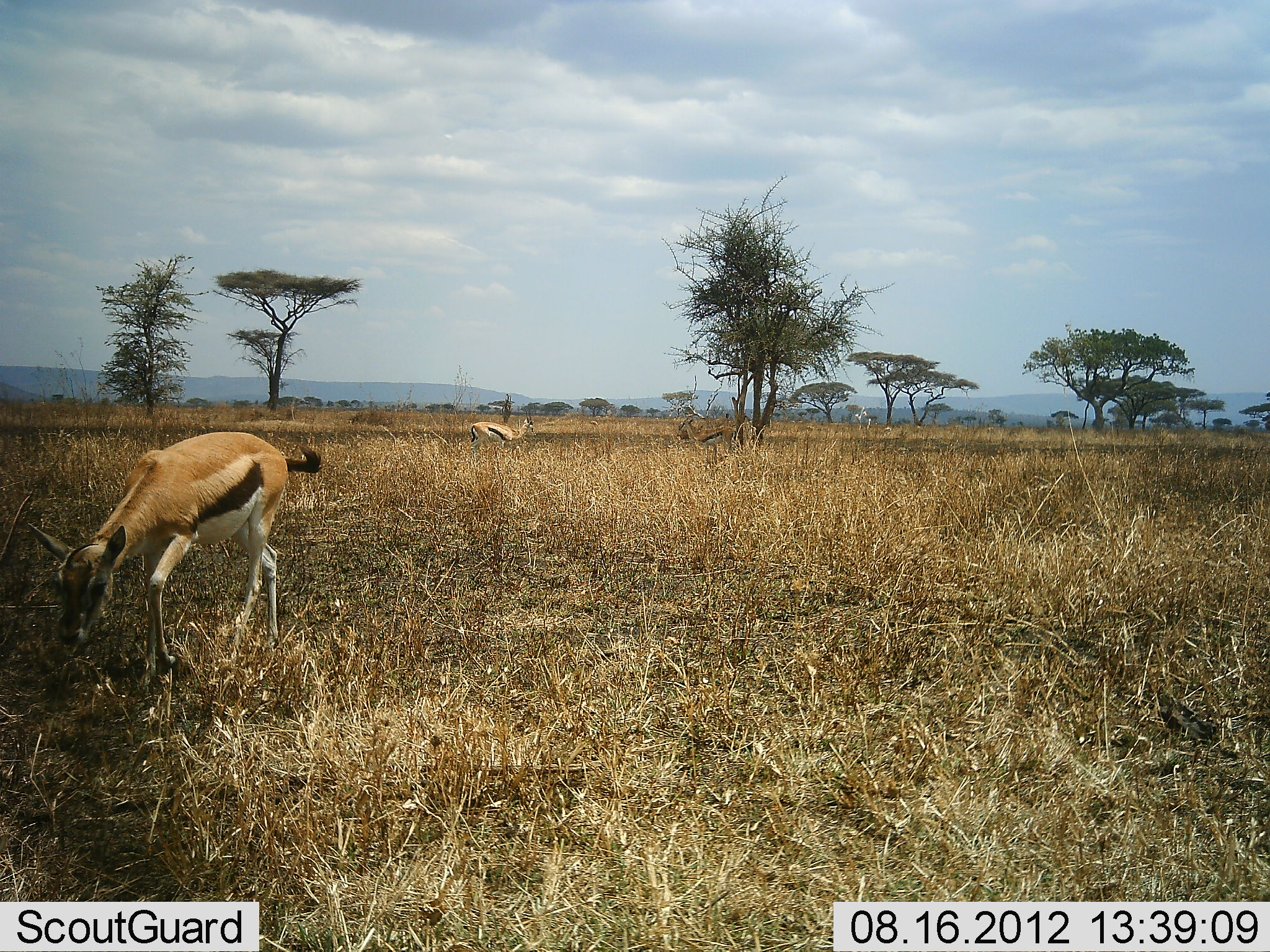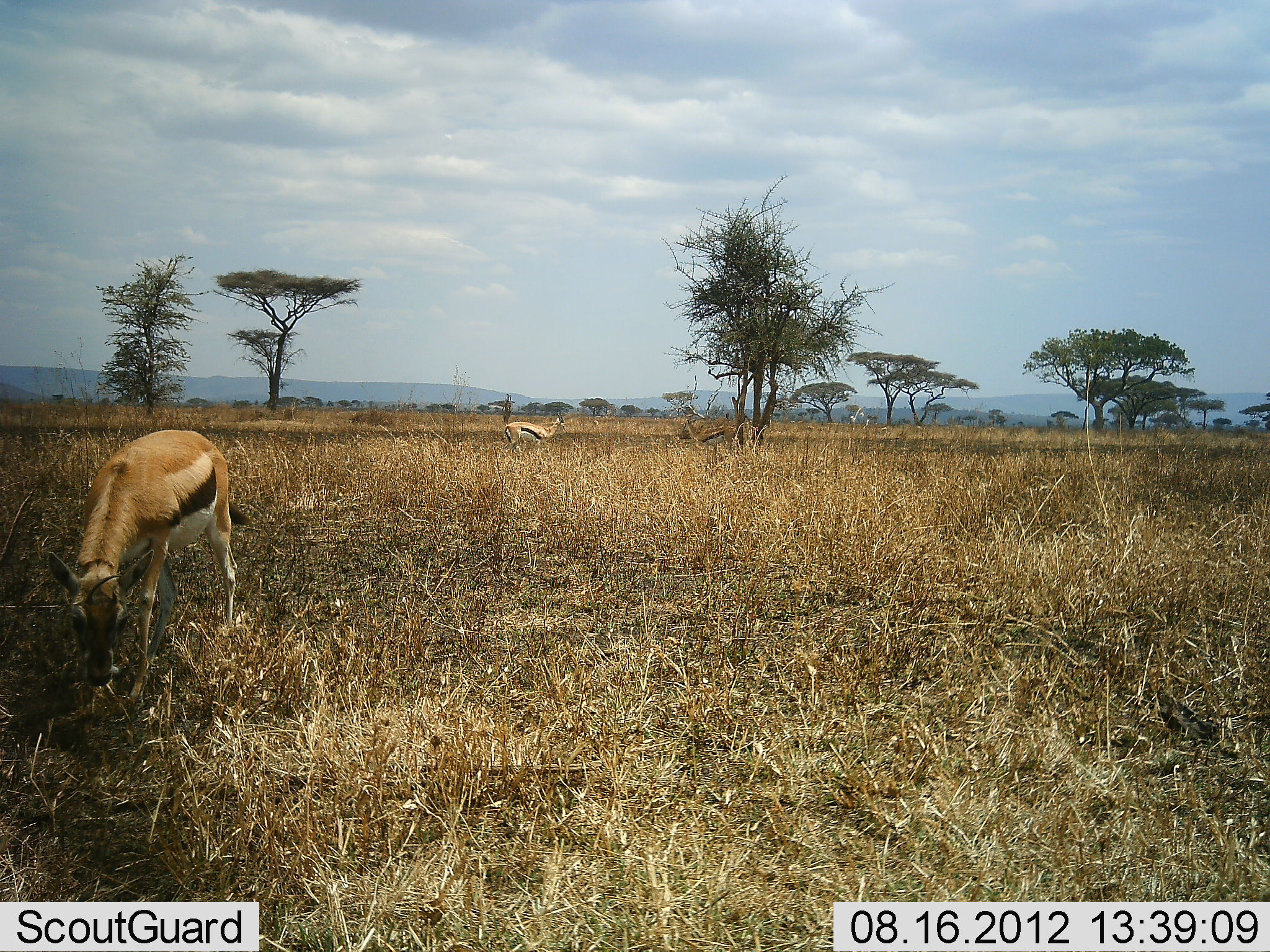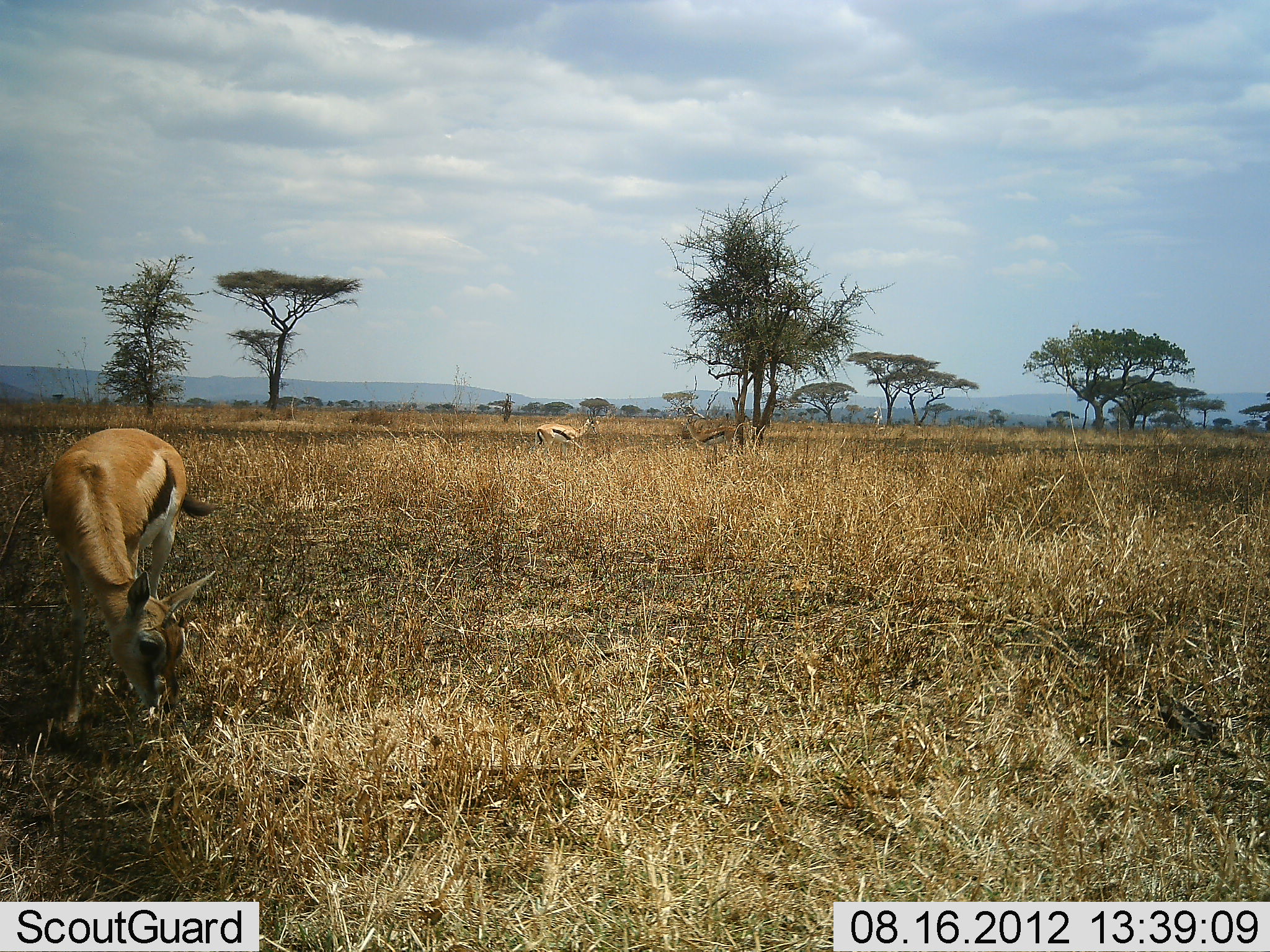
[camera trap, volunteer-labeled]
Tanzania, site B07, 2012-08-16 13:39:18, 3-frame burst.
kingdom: Animalia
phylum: Chordata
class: Mammalia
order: Artiodactyla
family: Bovidae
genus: Eudorcas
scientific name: Eudorcas thomsonii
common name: thomson's gazelle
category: gazellethomsons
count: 3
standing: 50%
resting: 0%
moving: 70%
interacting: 0%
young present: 0%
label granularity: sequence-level